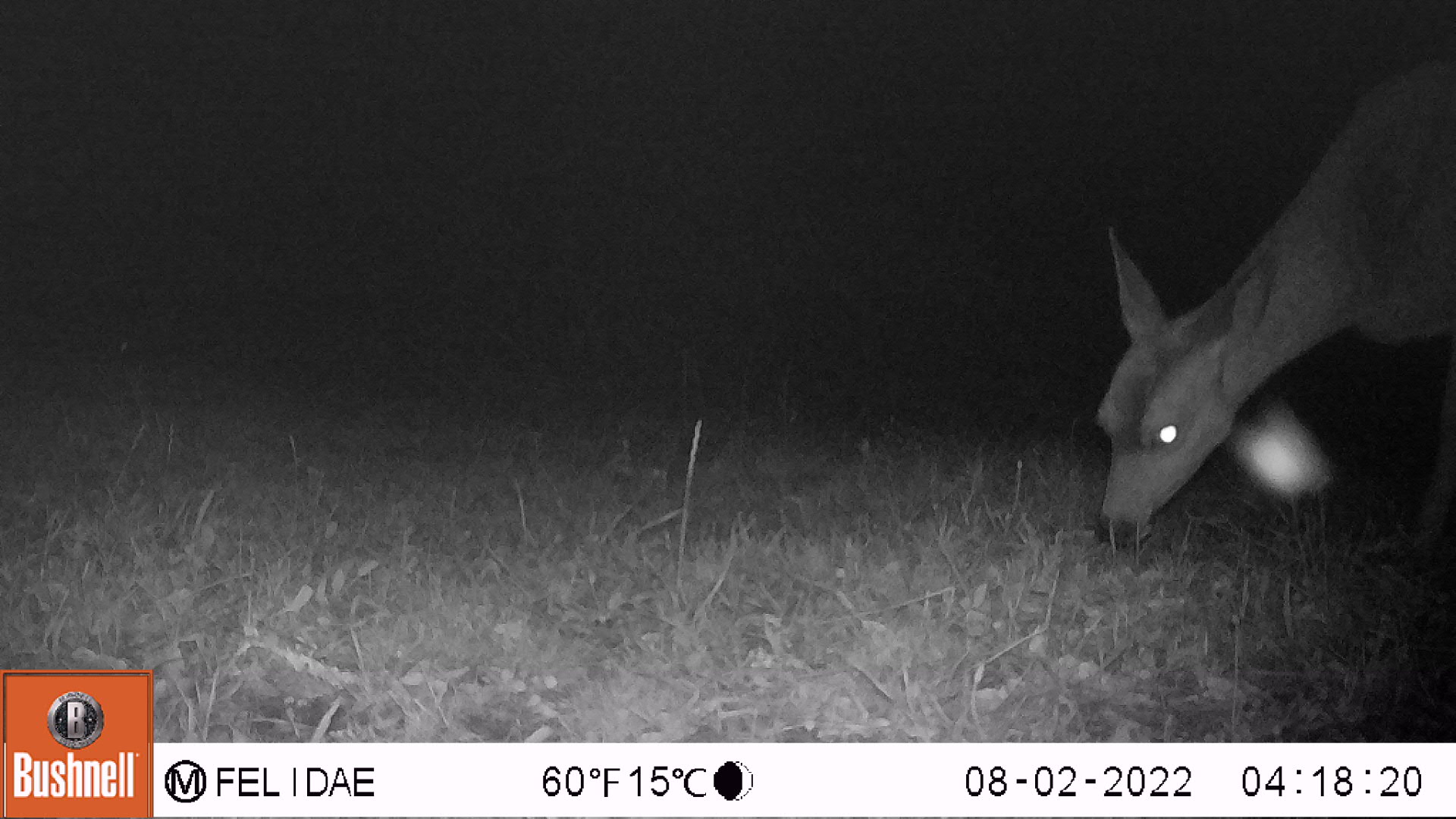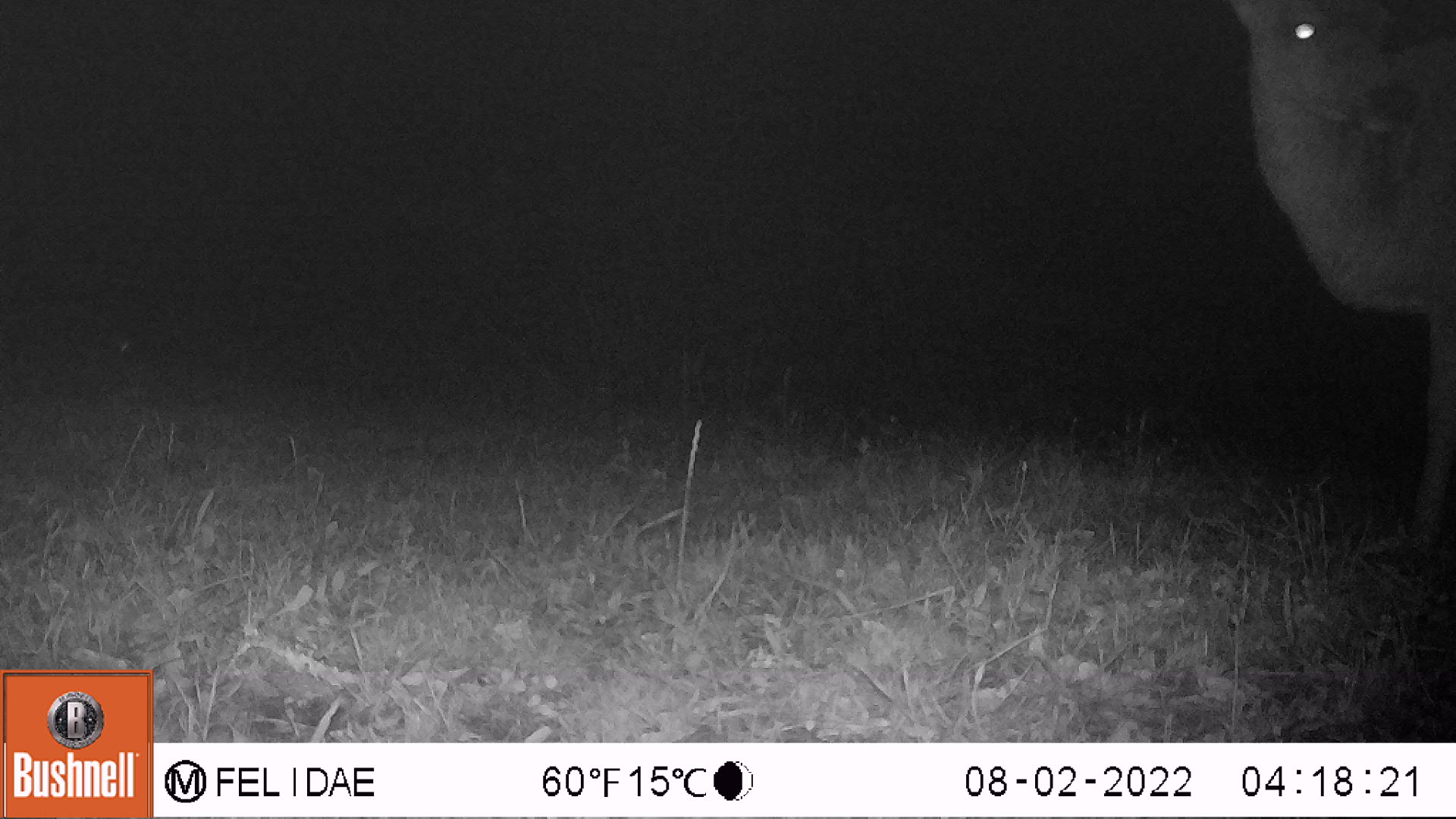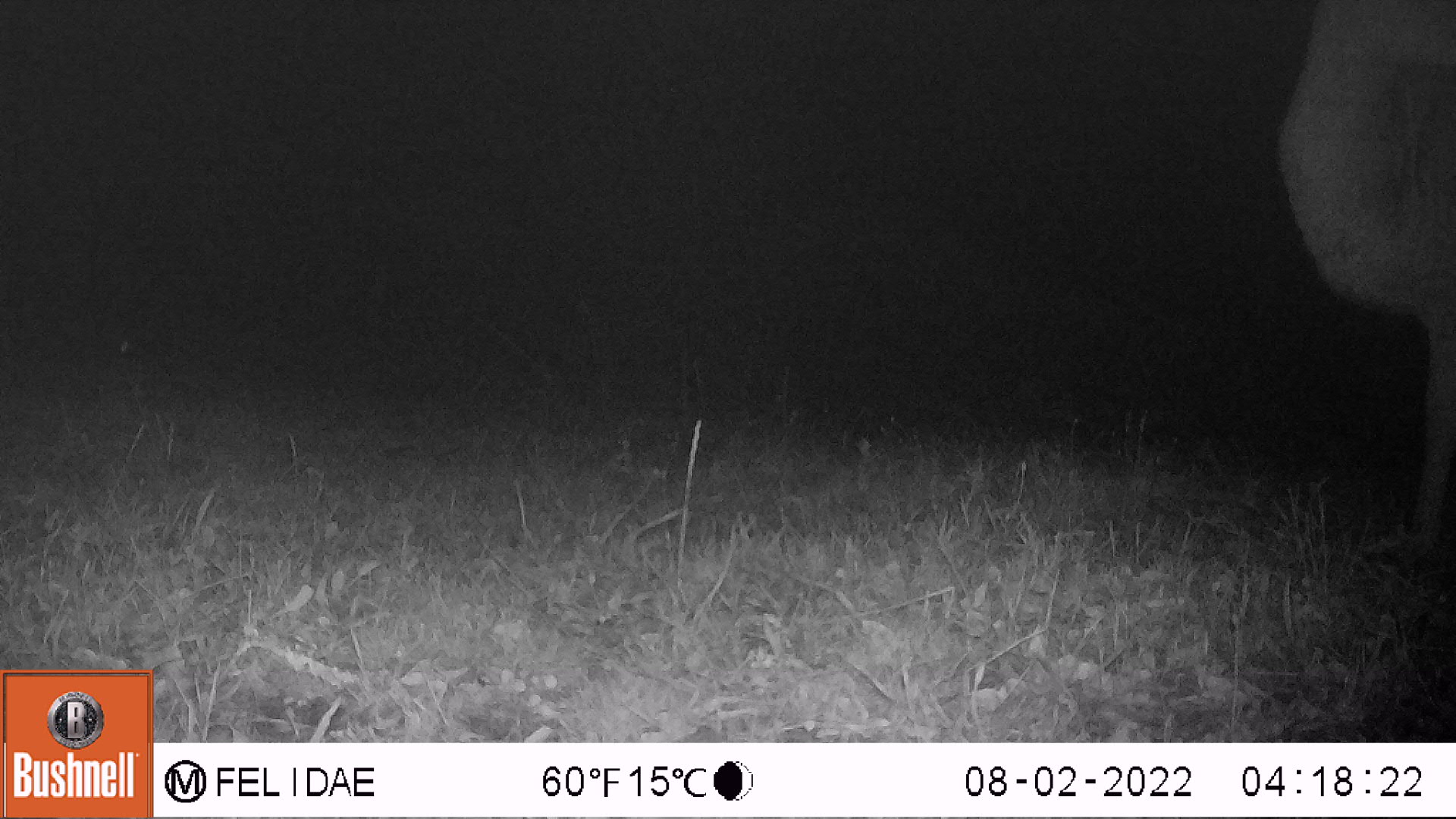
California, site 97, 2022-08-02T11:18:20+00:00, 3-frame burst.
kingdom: Animalia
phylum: Chordata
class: Mammalia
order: Artiodactyla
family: Cervidae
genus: Odocoileus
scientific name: Odocoileus hemionus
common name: mule deer